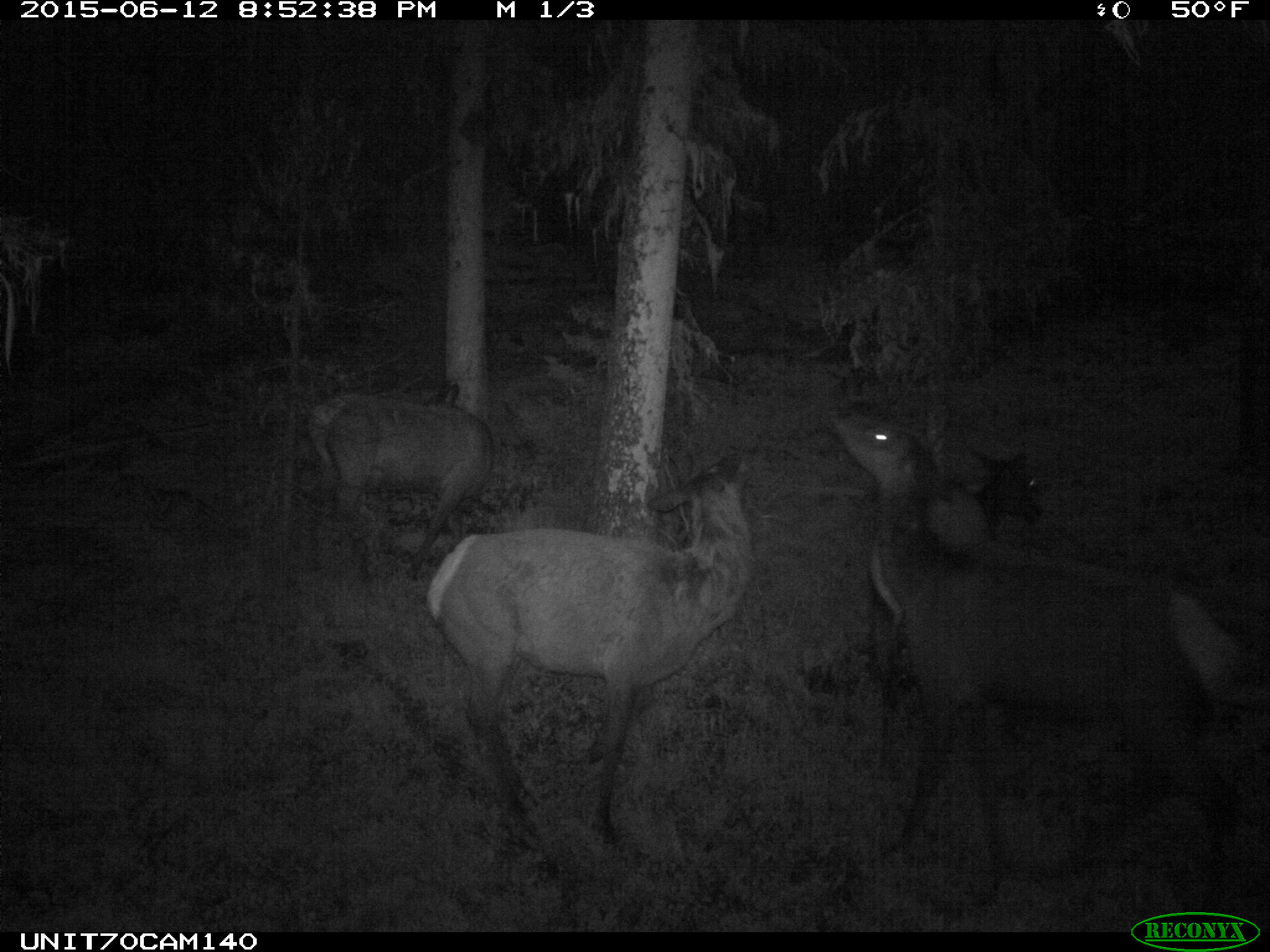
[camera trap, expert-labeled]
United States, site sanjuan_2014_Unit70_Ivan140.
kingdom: Animalia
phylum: Chordata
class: Mammalia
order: Artiodactyla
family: Cervidae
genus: Cervus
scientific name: Cervus elaphus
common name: red deer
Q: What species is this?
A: Cervus elaphus (red deer).